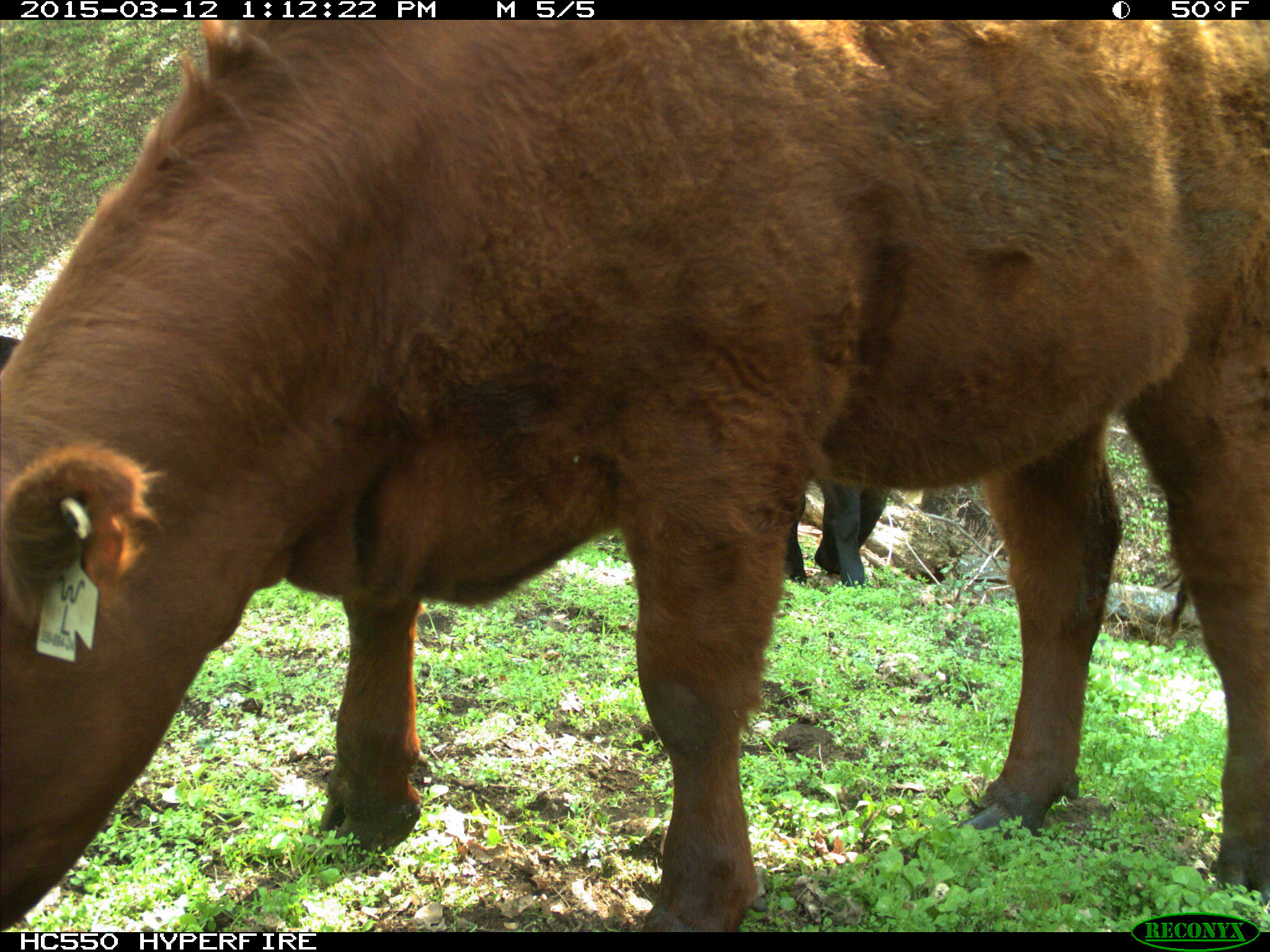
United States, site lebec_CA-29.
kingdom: Animalia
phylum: Chordata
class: Mammalia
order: Artiodactyla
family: Bovidae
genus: Bos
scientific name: Bos taurus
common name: domestic cow